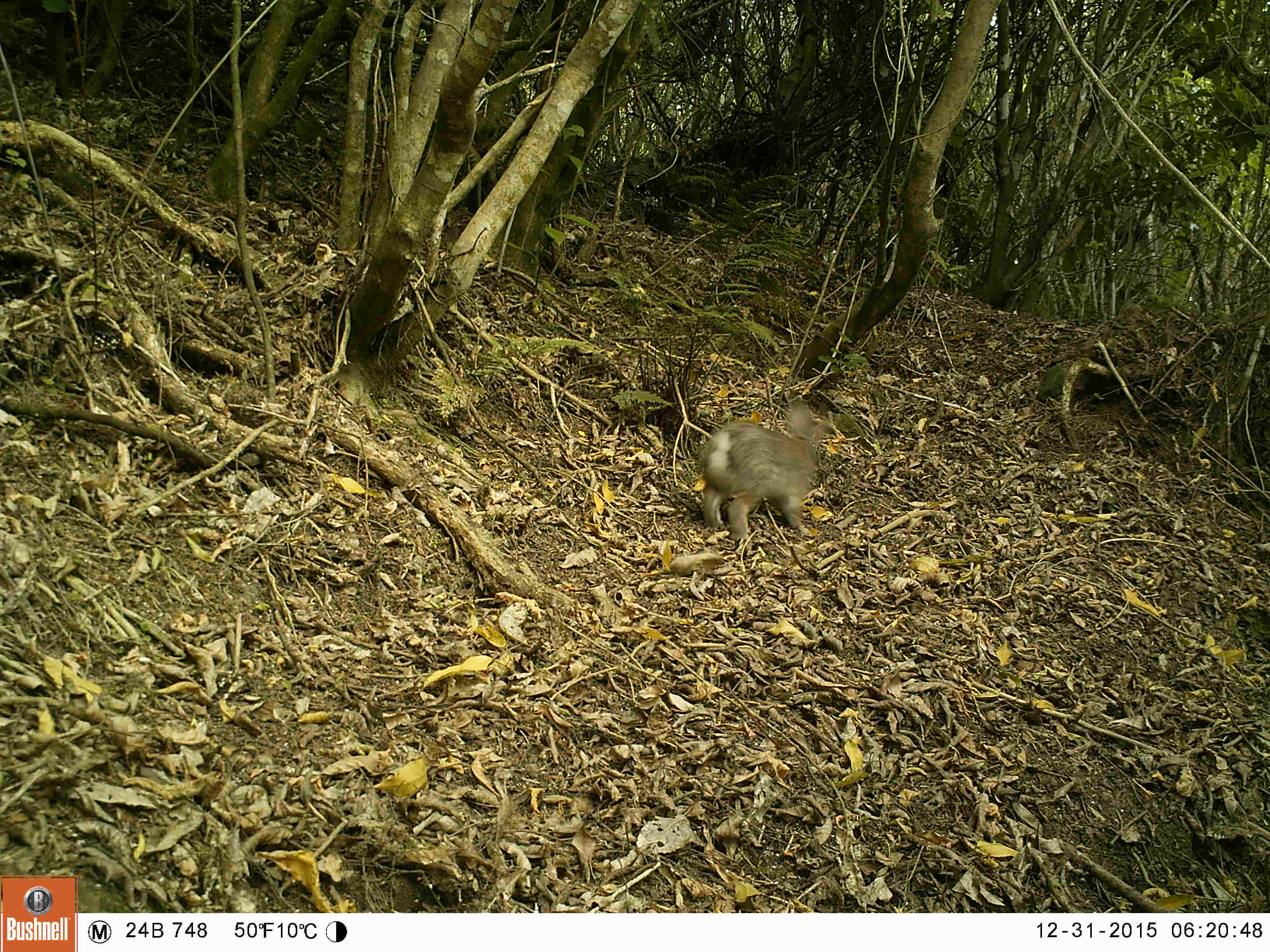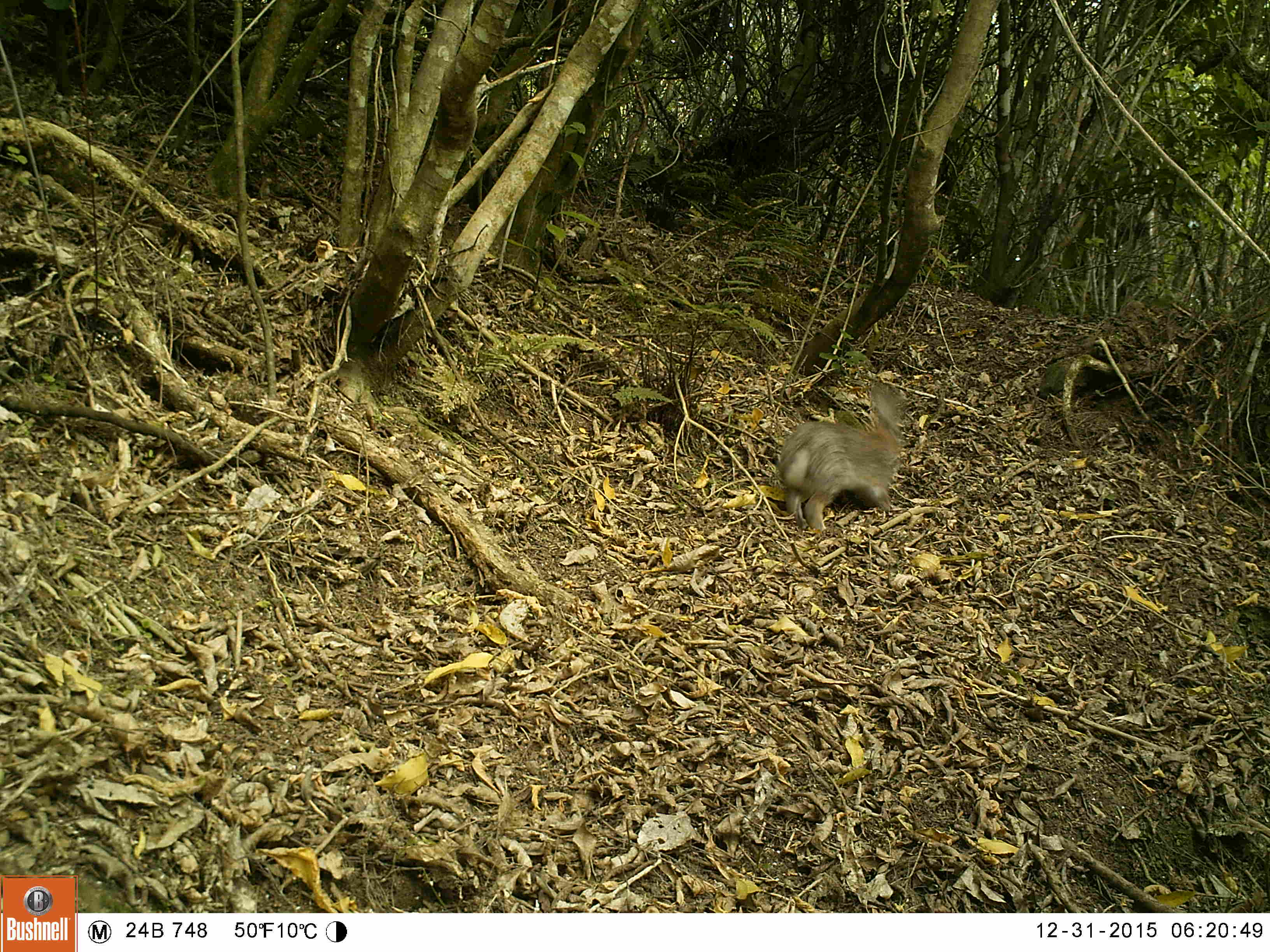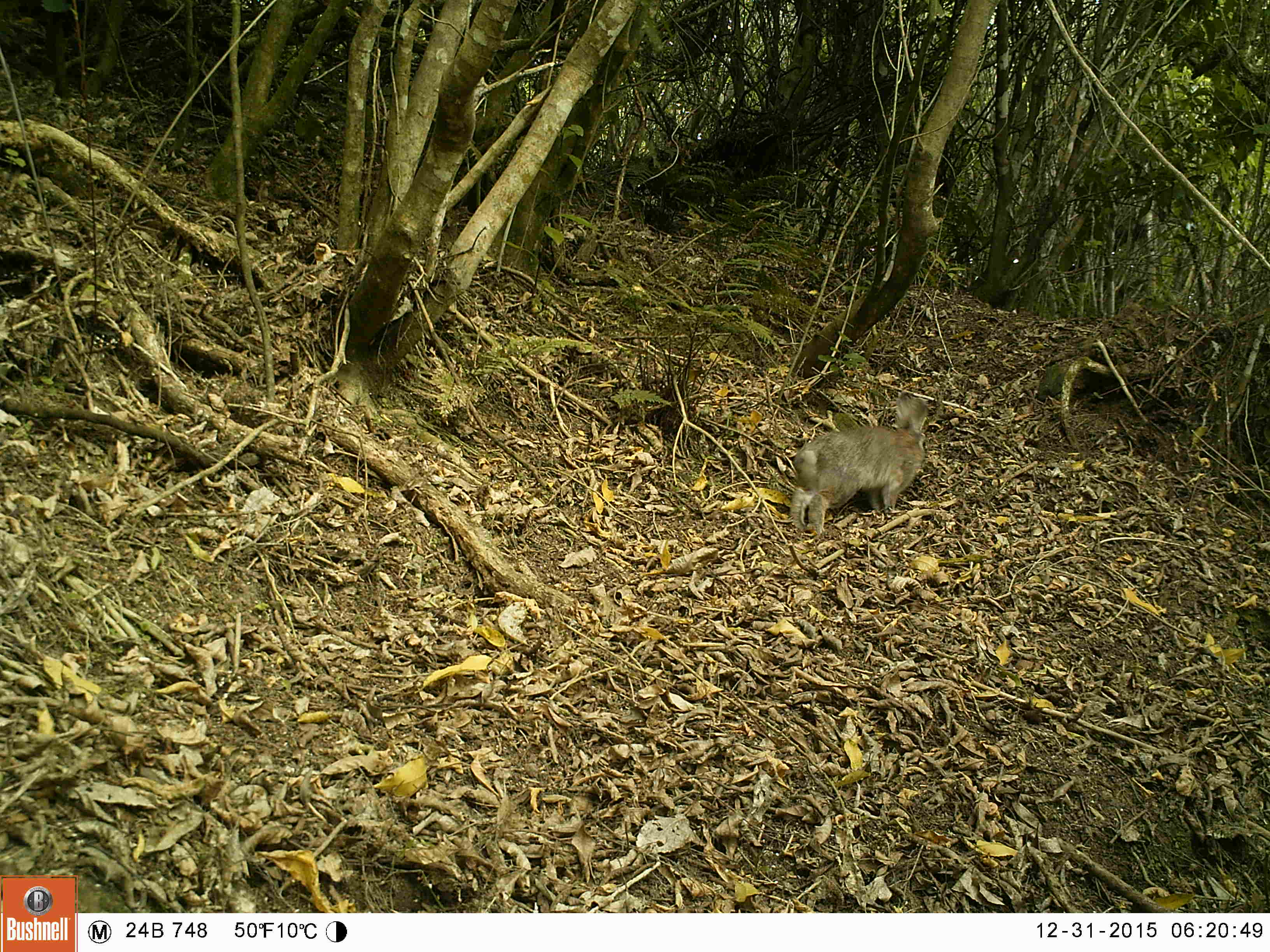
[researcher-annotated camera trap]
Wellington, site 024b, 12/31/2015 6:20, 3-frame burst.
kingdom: Animalia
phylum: Chordata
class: Mammalia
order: Lagomorpha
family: Leporidae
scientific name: Leporidae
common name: rabbit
Rabbit (Leporidae).